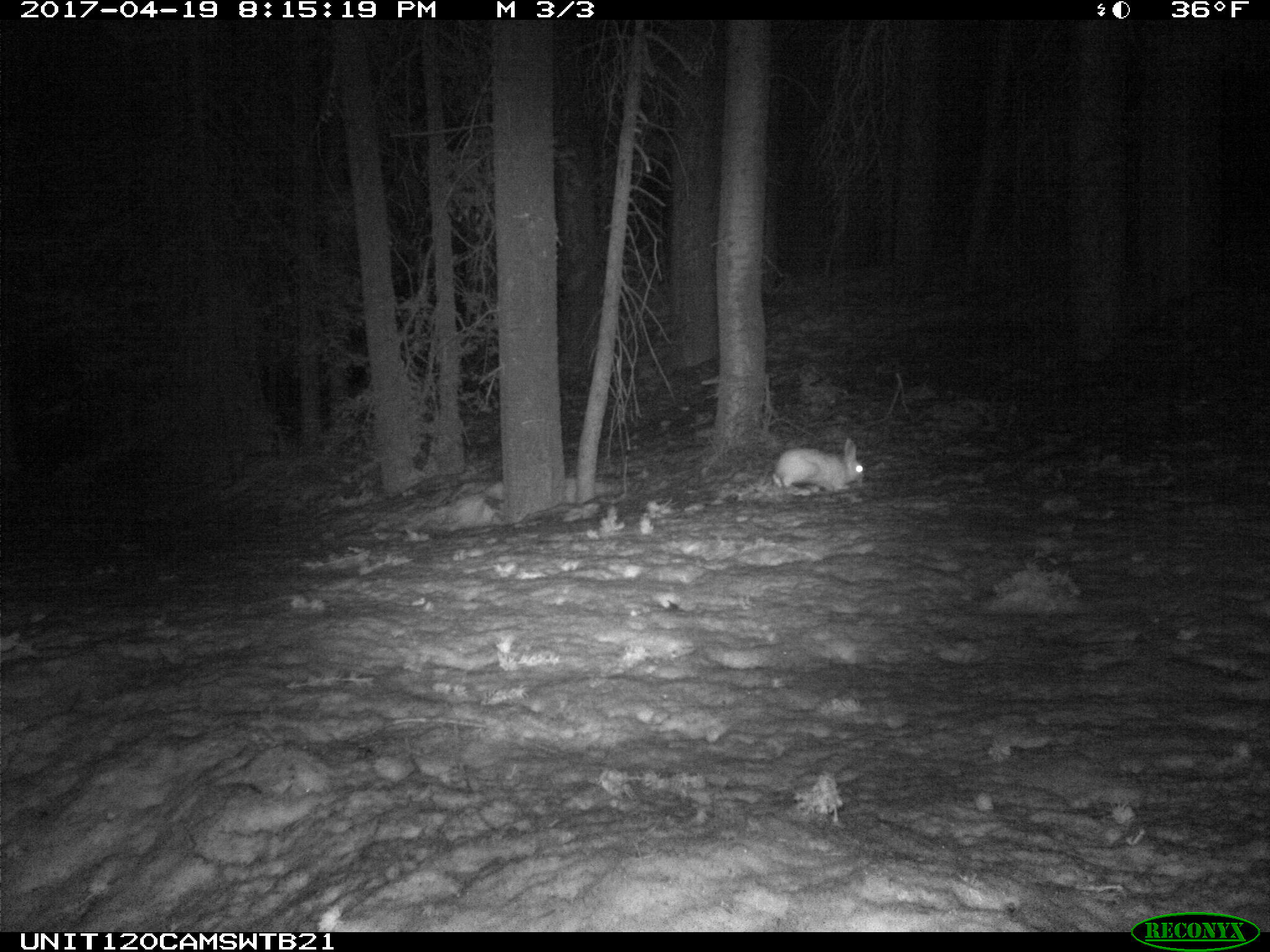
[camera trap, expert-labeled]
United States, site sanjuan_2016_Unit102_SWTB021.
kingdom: Animalia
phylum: Chordata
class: Mammalia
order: Lagomorpha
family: Leporidae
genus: Lepus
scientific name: Lepus americanus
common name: snowshoe hare